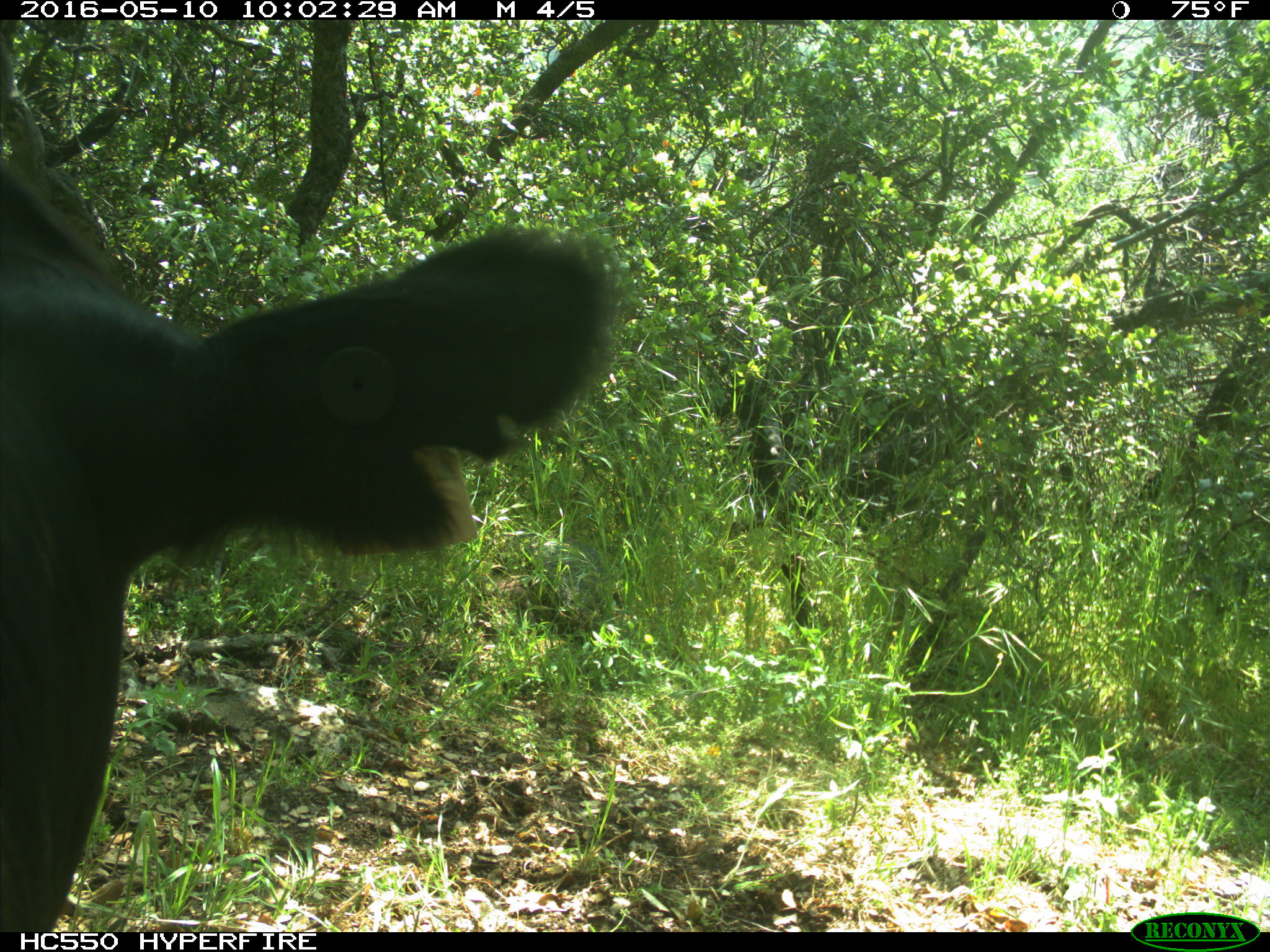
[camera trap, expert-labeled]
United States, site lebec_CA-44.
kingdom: Animalia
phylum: Chordata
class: Mammalia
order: Artiodactyla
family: Bovidae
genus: Bos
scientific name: Bos taurus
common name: domestic cow